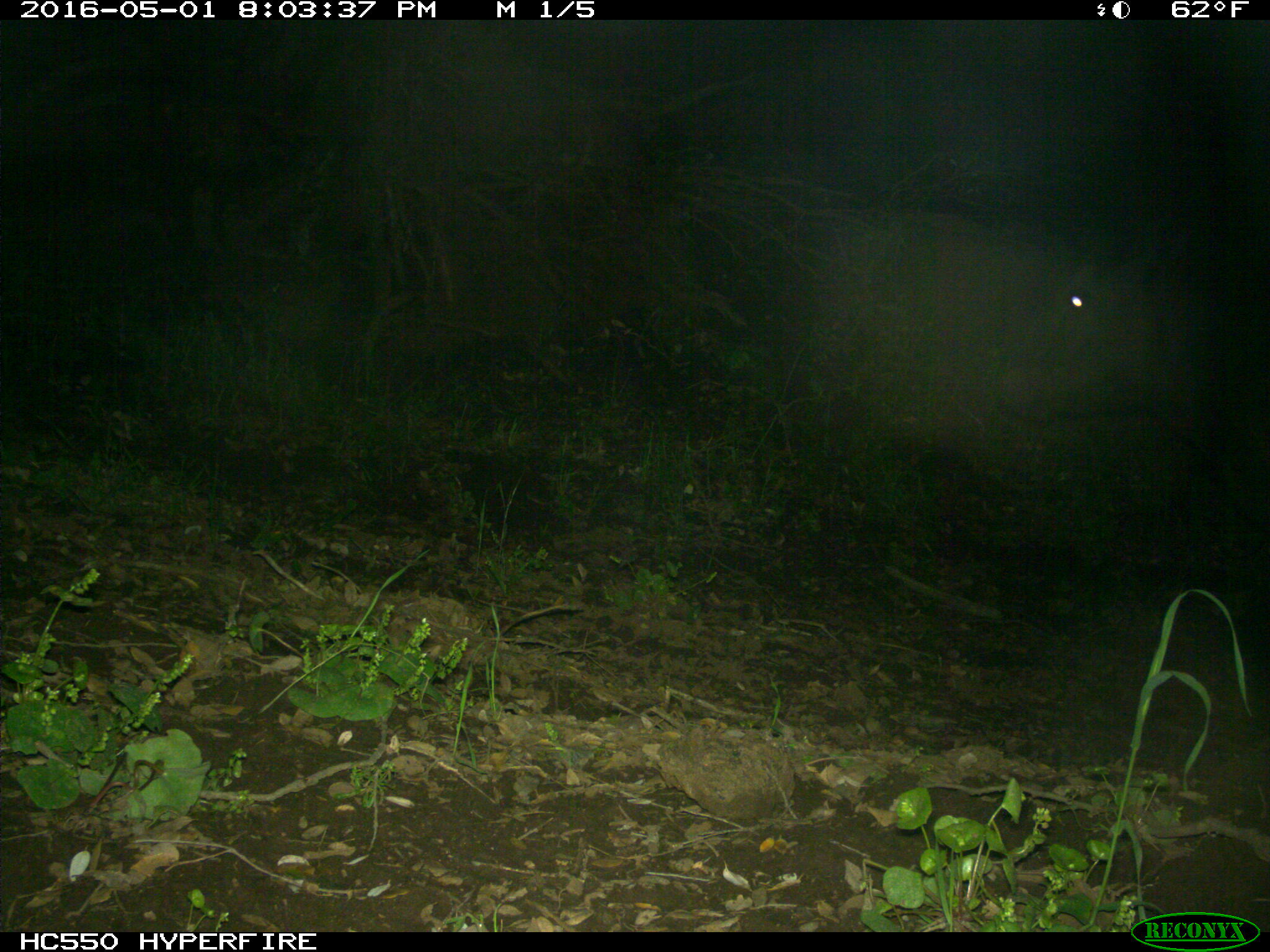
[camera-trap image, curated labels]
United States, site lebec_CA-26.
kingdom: Animalia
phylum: Chordata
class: Mammalia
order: Artiodactyla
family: Bovidae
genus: Bos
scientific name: Bos taurus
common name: domestic cow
Bos taurus (domestic cow).